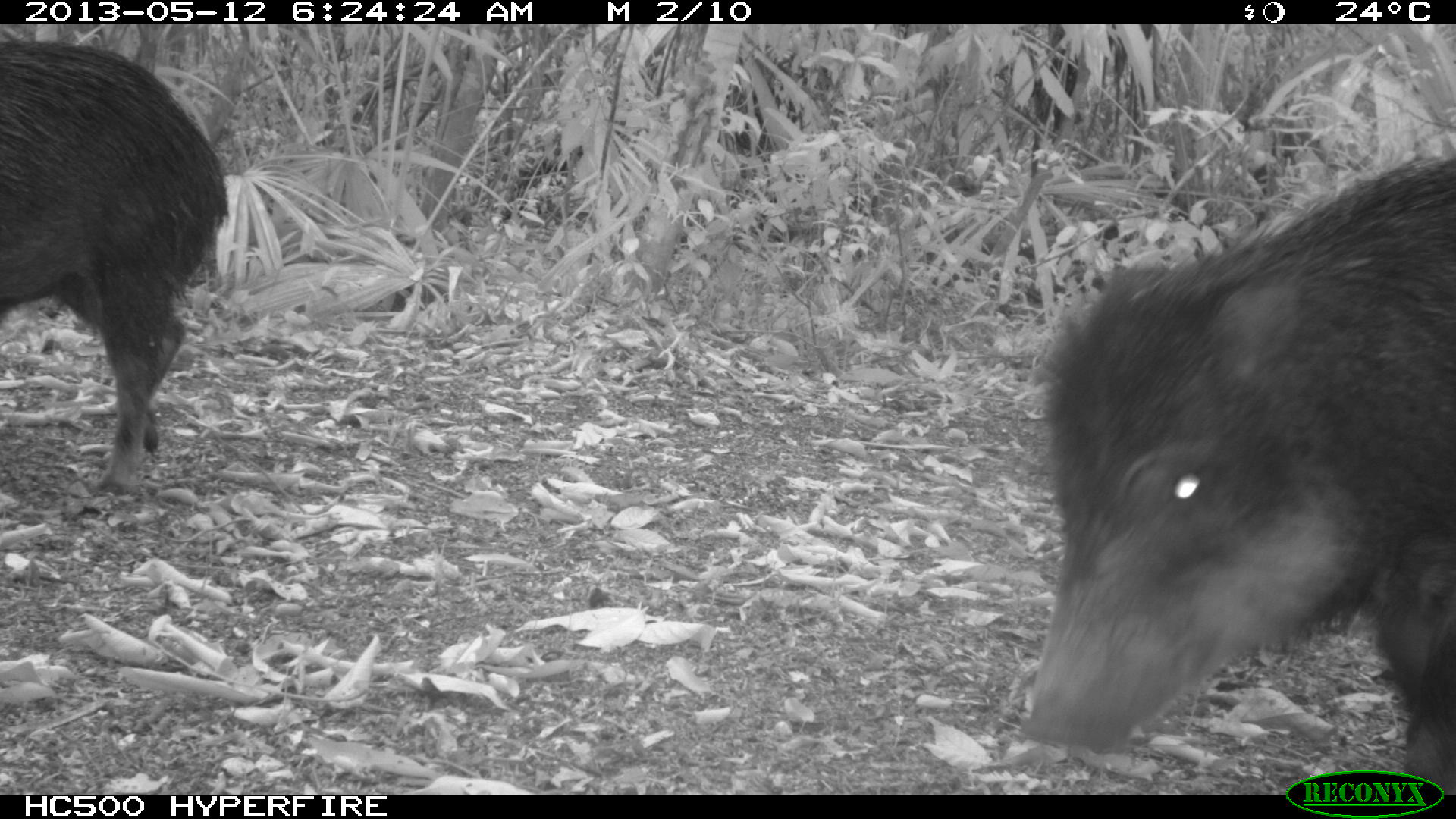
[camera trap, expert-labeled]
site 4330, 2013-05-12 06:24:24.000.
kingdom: Animalia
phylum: Chordata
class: Mammalia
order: Artiodactyla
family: Tayassuidae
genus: Tayassu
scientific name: Tayassu pecari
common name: white-lipped peccary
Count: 5.